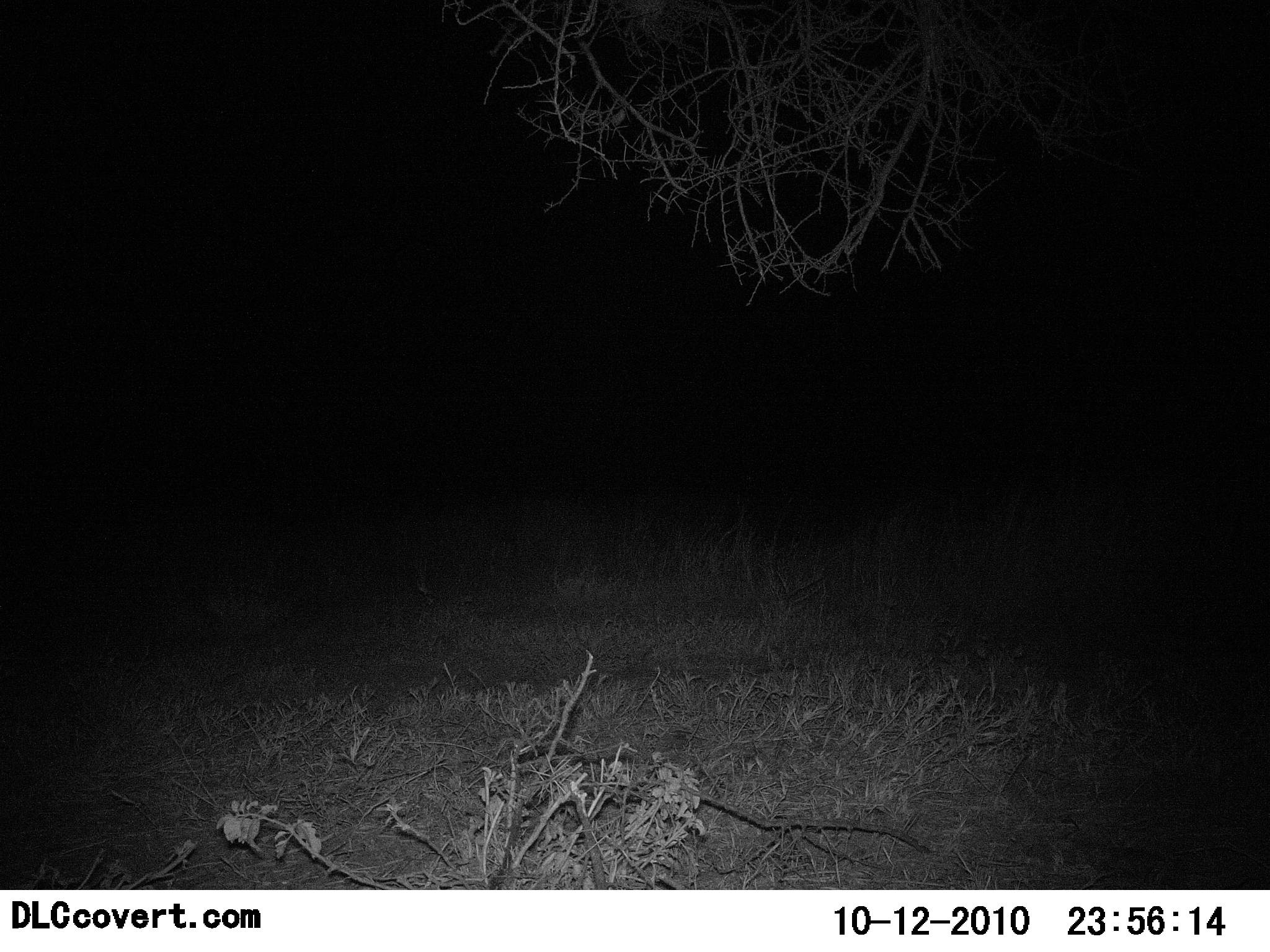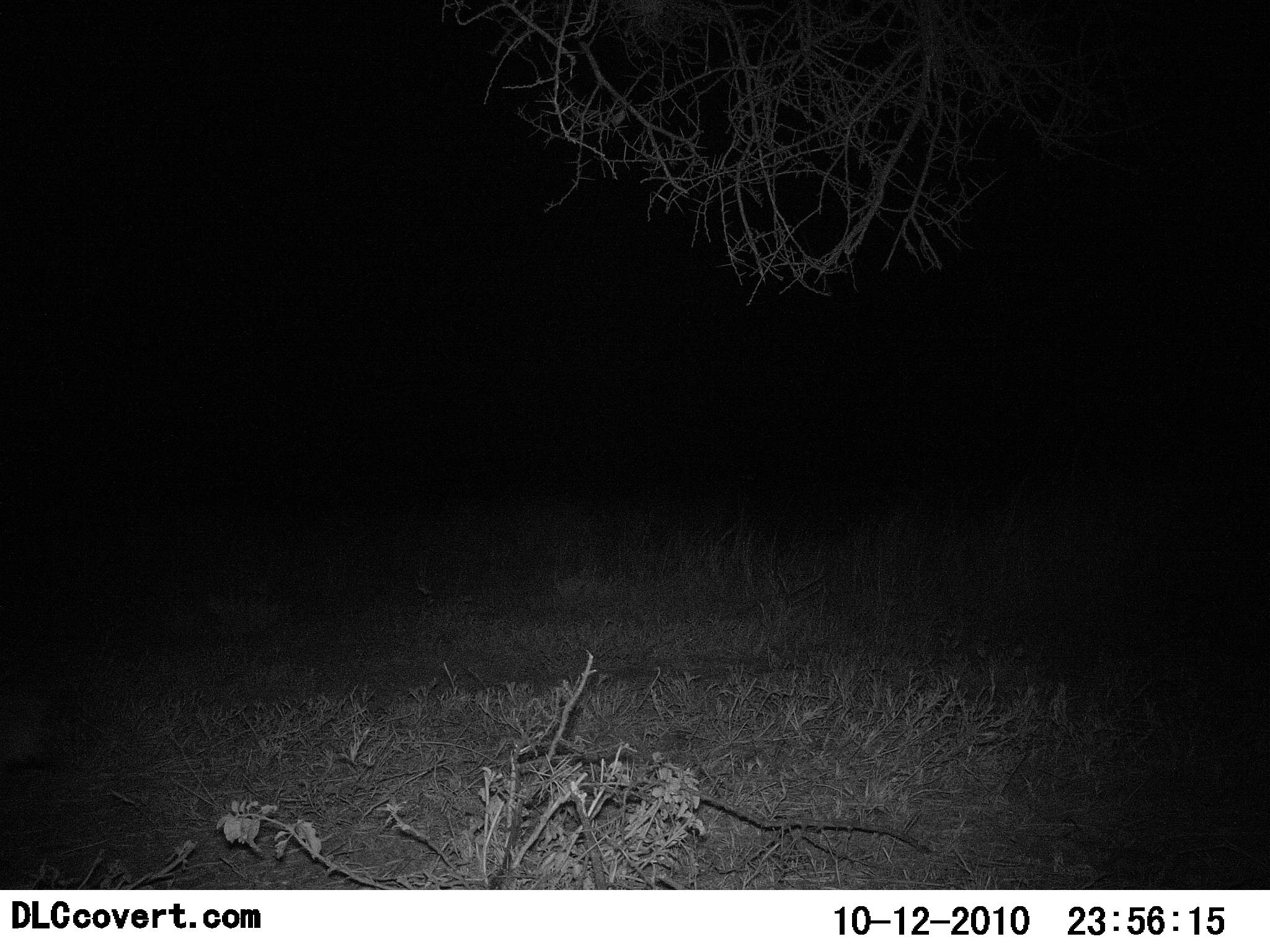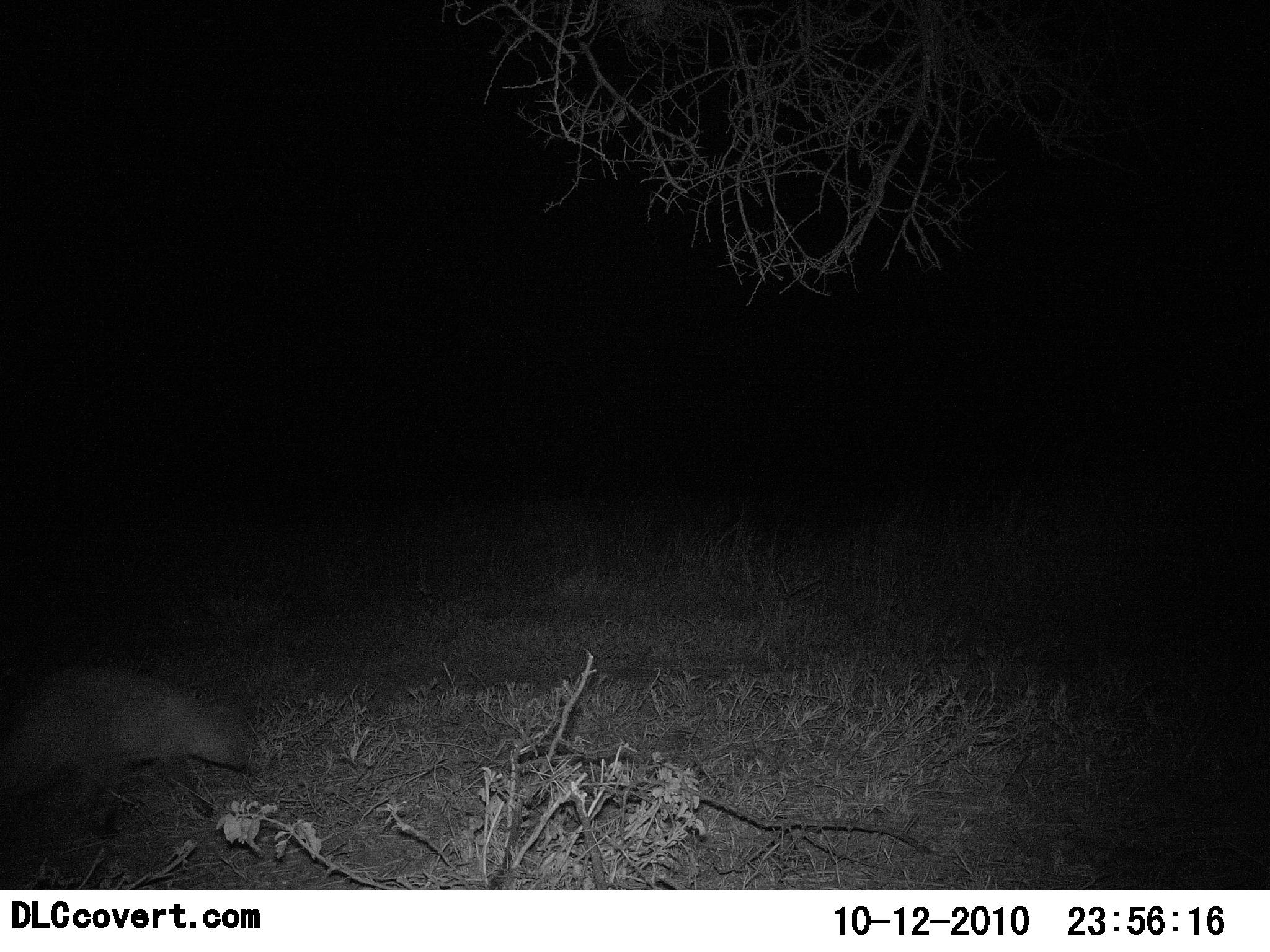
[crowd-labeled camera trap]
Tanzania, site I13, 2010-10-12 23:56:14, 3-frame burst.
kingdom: Animalia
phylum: Chordata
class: Mammalia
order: Carnivora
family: Herpestidae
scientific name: Herpestidae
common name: mongoose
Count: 1.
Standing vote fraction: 0%.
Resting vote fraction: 0%.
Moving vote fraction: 100%.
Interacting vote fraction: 0%.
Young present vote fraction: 0%.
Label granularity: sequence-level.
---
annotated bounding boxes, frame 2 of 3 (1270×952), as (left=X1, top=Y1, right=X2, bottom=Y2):
animal: (left=0, top=684, right=68, bottom=772)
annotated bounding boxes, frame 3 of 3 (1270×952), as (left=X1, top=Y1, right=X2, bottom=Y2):
animal: (left=1, top=671, right=257, bottom=834)